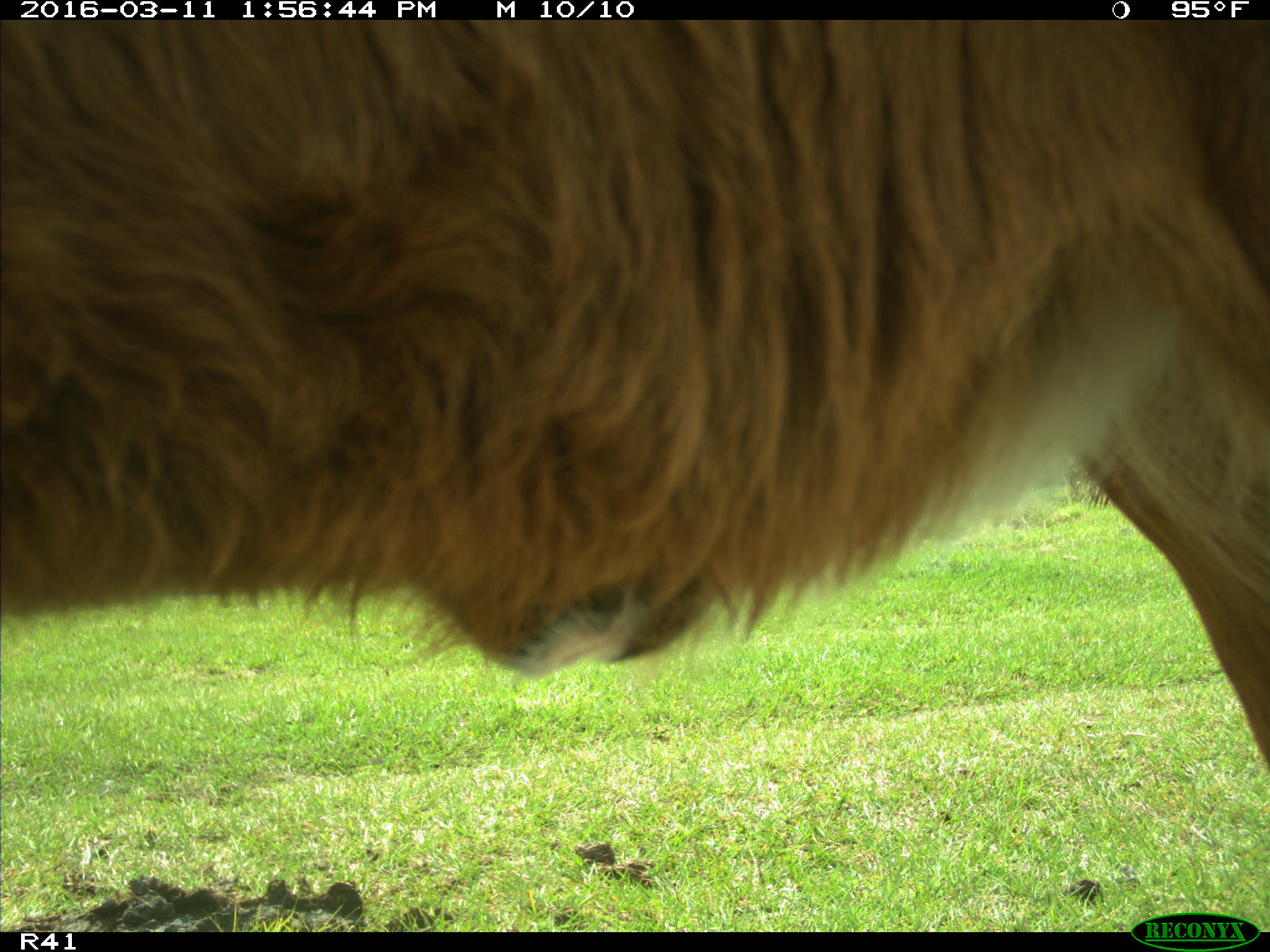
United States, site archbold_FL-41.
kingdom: Animalia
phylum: Chordata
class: Mammalia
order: Artiodactyla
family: Bovidae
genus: Bos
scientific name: Bos taurus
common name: domestic cow